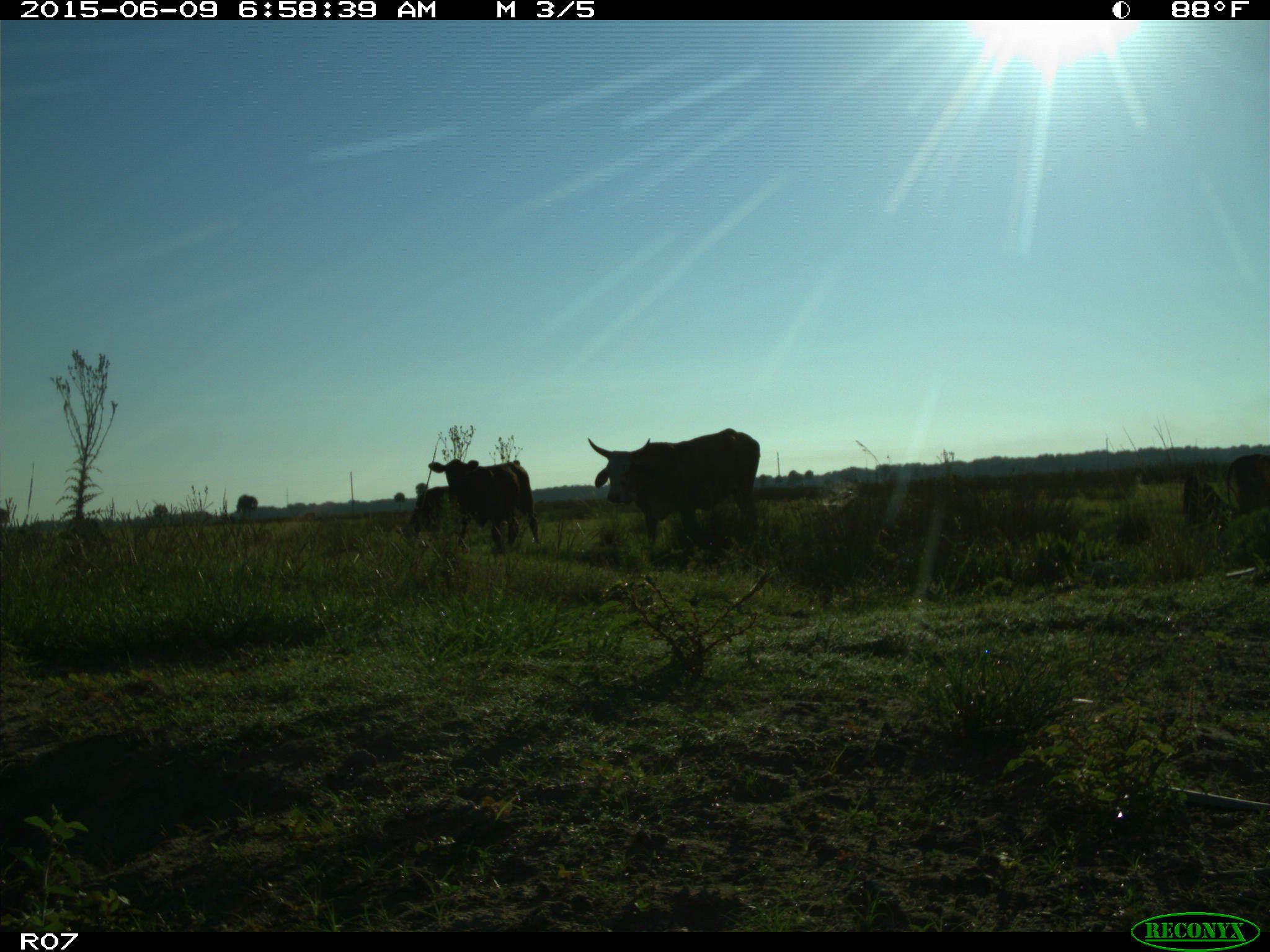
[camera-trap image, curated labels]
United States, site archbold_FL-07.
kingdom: Animalia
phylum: Chordata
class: Mammalia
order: Artiodactyla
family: Bovidae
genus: Bos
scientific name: Bos taurus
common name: domestic cow